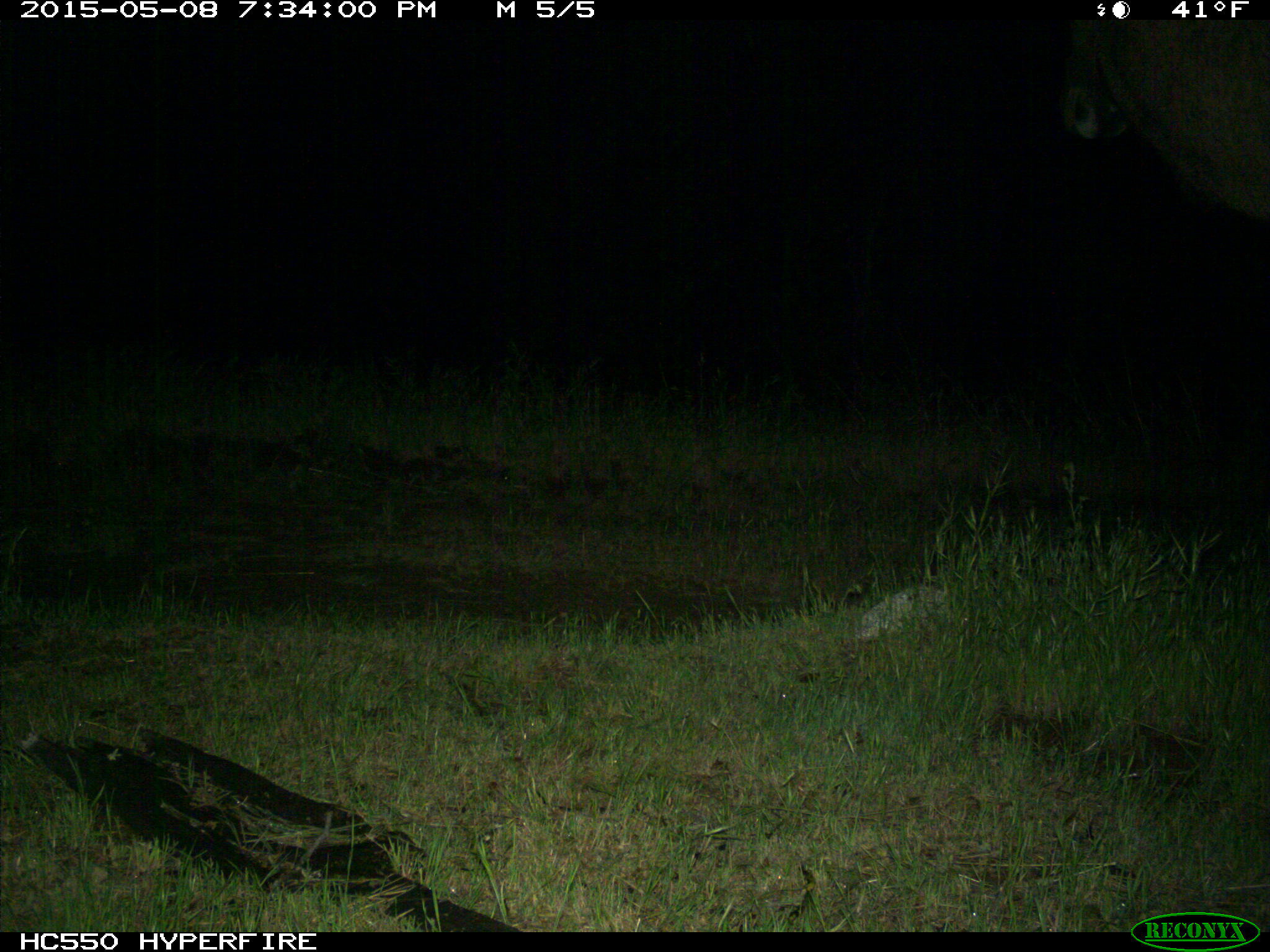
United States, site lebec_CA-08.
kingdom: Animalia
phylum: Chordata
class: Mammalia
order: Artiodactyla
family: Cervidae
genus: Cervus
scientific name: Cervus canadensis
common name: elk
Cervus canadensis (elk).